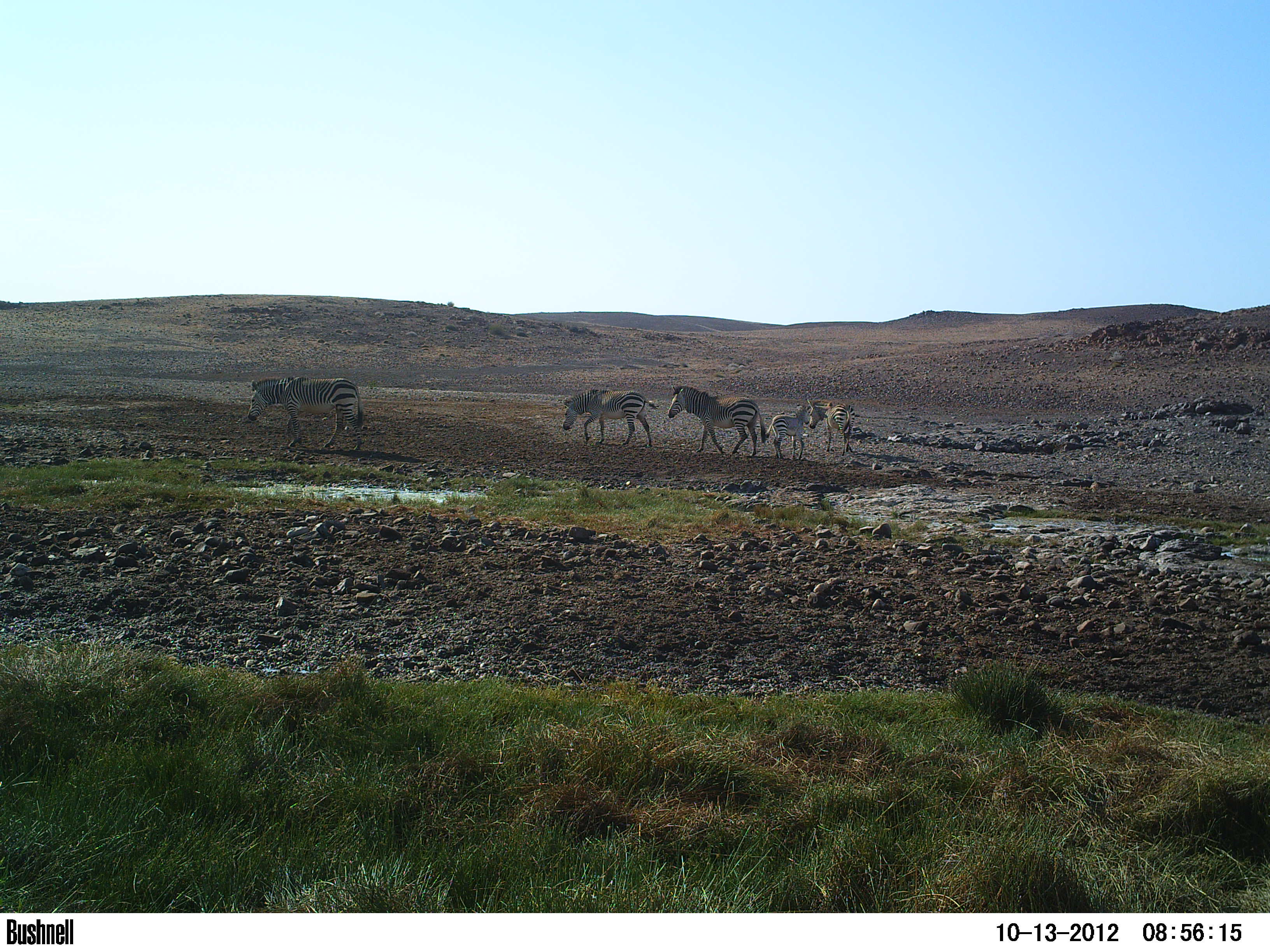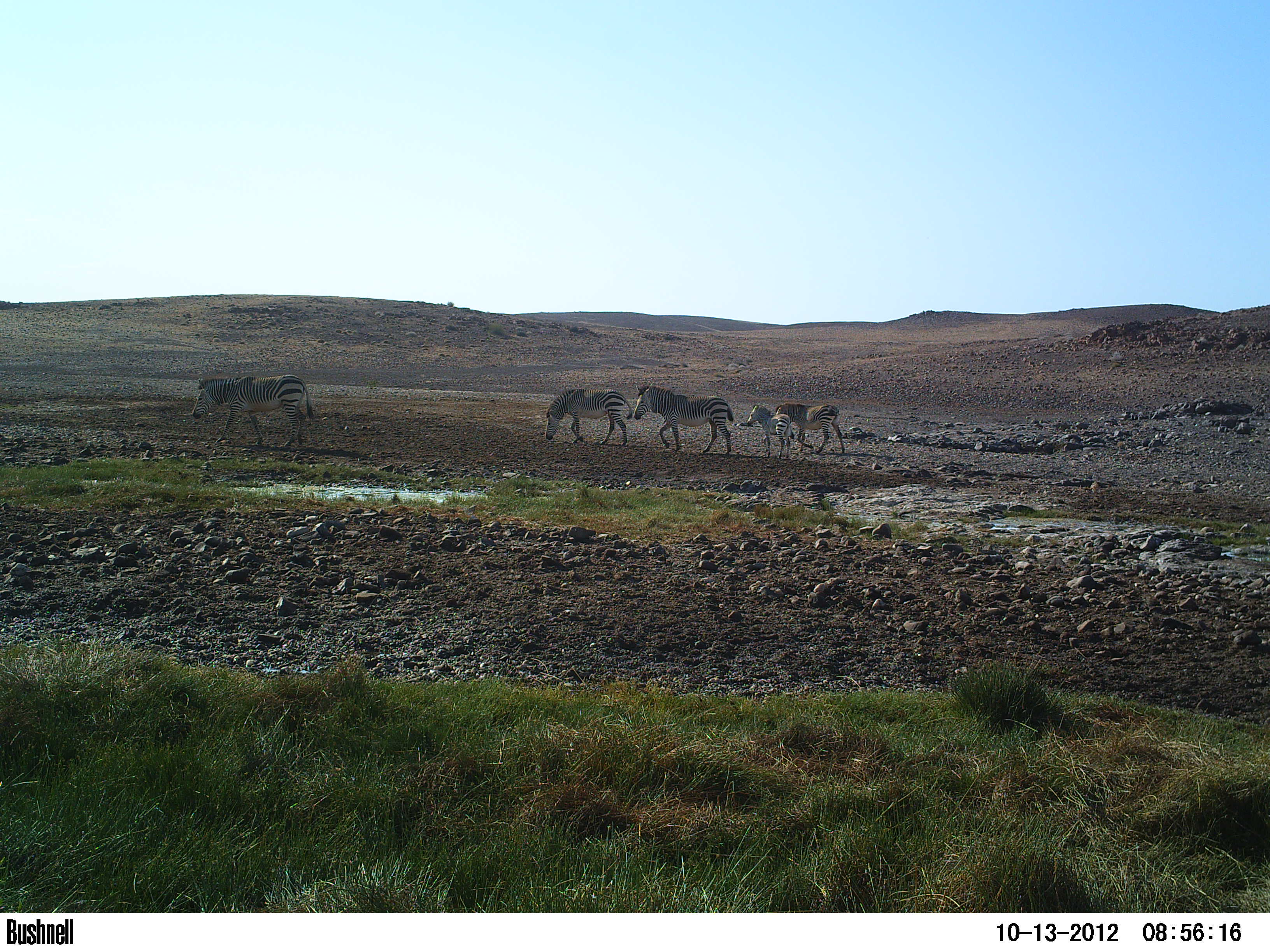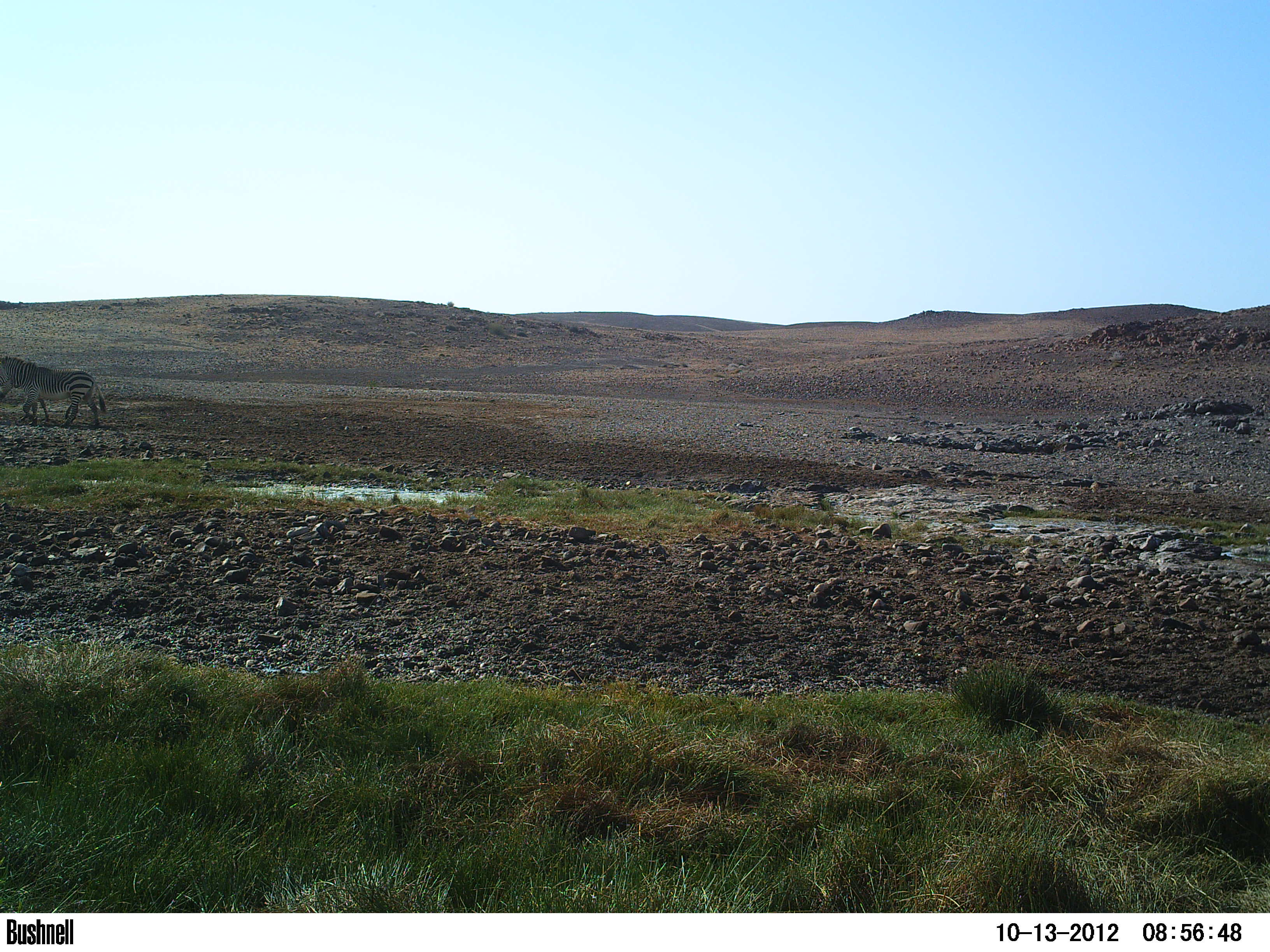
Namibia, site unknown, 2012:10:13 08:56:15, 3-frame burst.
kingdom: Animalia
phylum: Chordata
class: Mammalia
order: Perissodactyla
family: Equidae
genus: Equus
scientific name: Equus zebra hartmannae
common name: hartmann's mountain zebra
Equus zebra hartmannae (hartmann's mountain zebra).